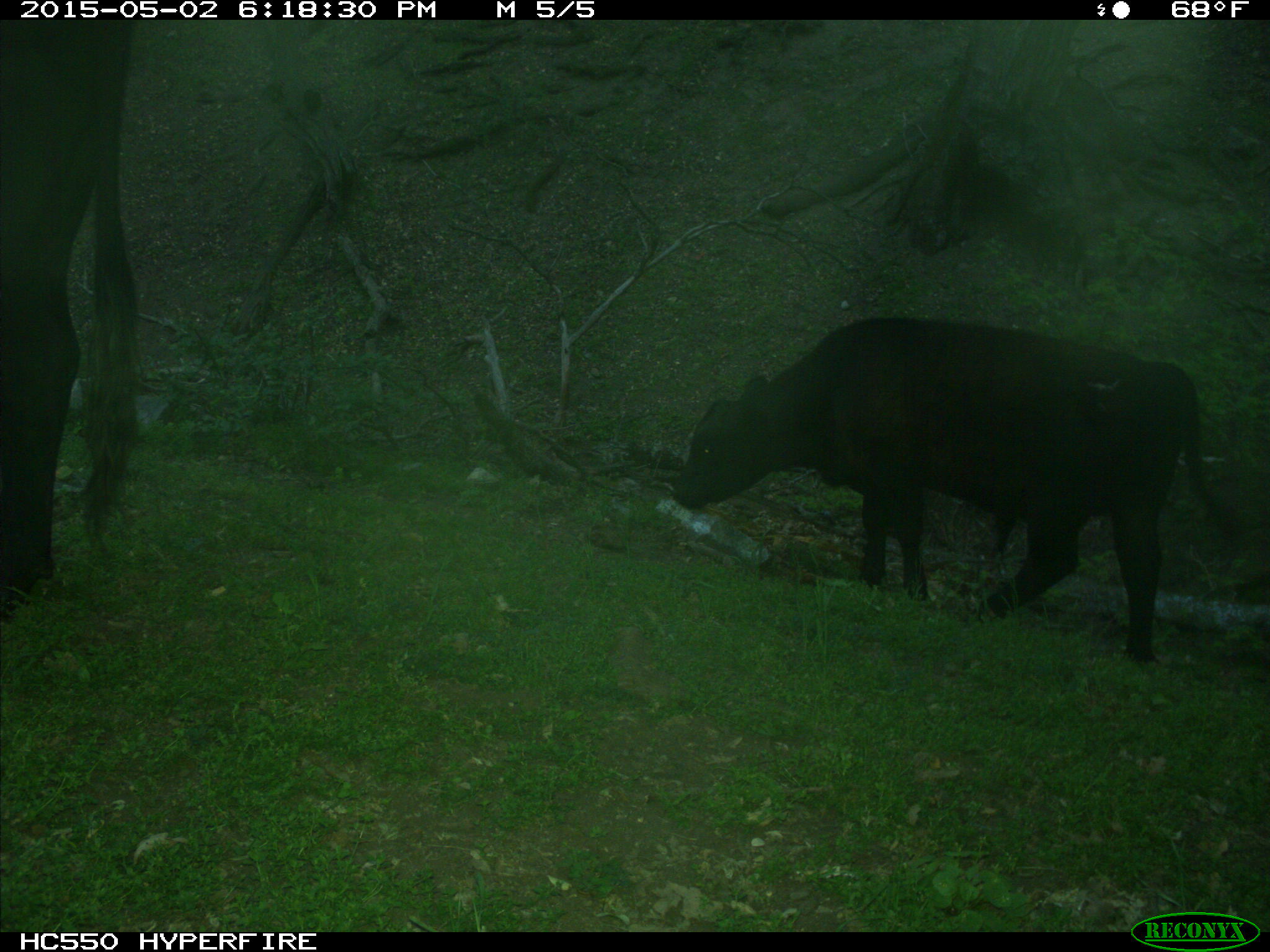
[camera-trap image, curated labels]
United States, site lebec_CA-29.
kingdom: Animalia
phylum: Chordata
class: Mammalia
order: Artiodactyla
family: Bovidae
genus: Bos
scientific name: Bos taurus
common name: domestic cow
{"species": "Bos taurus (domestic cow)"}